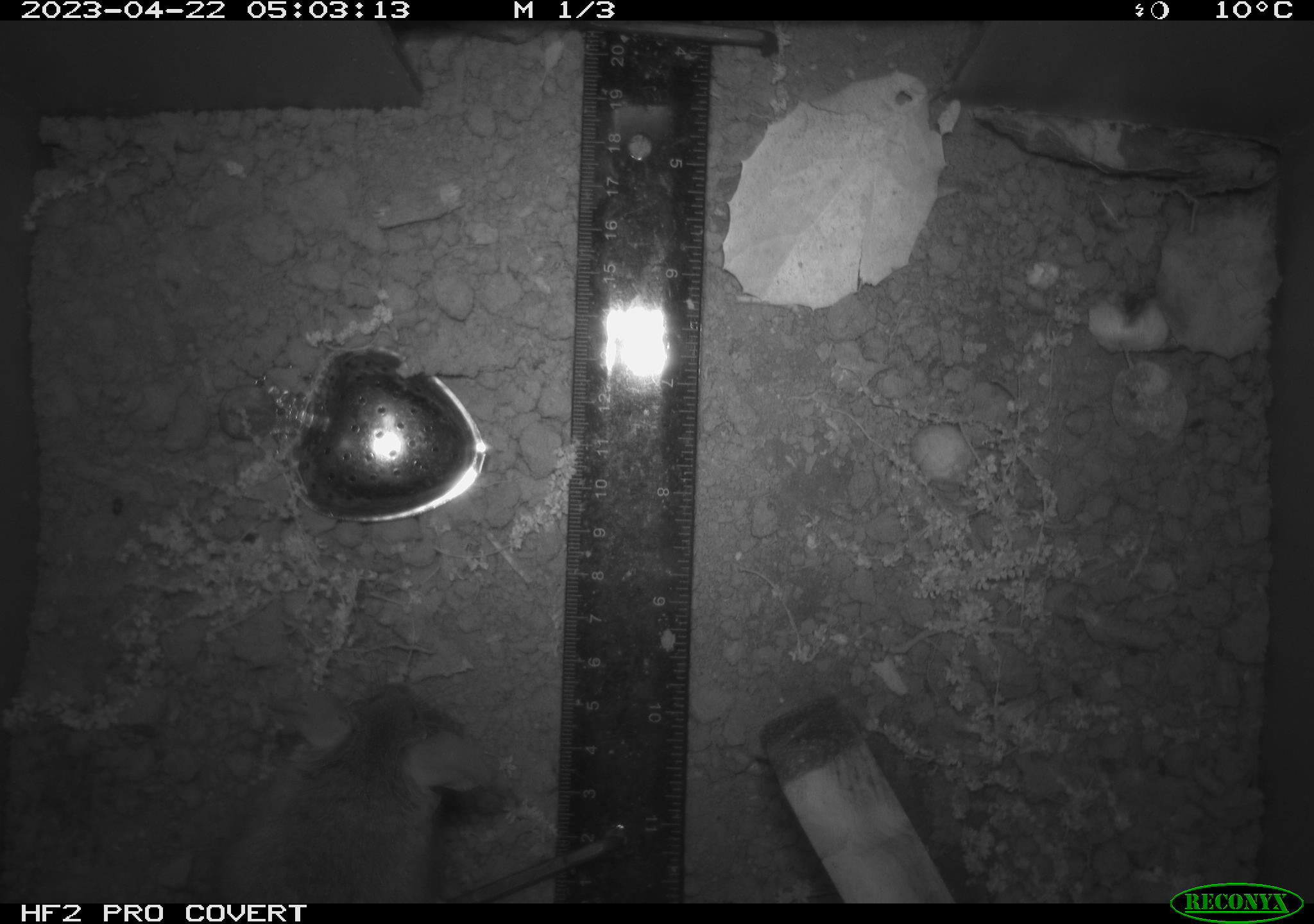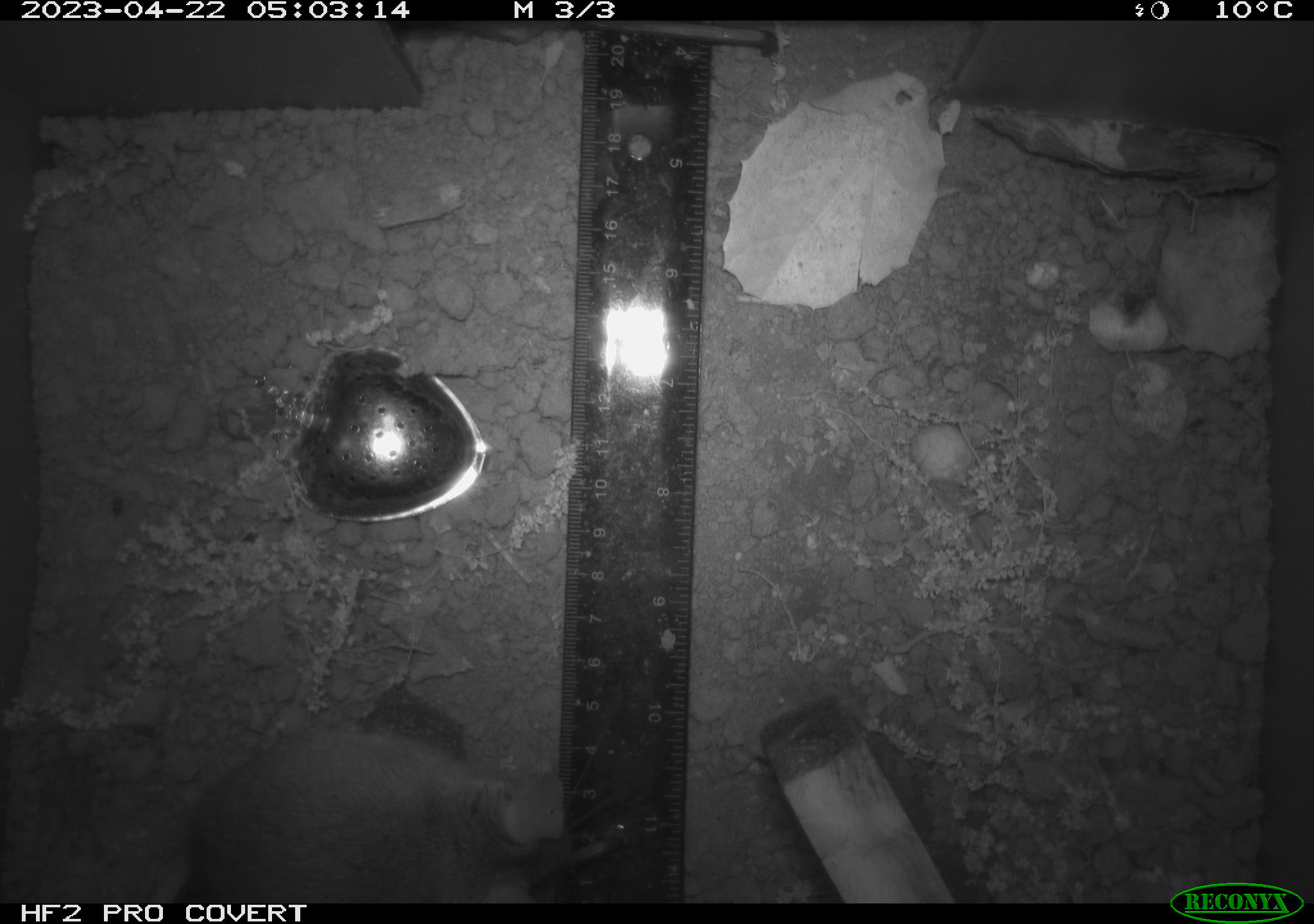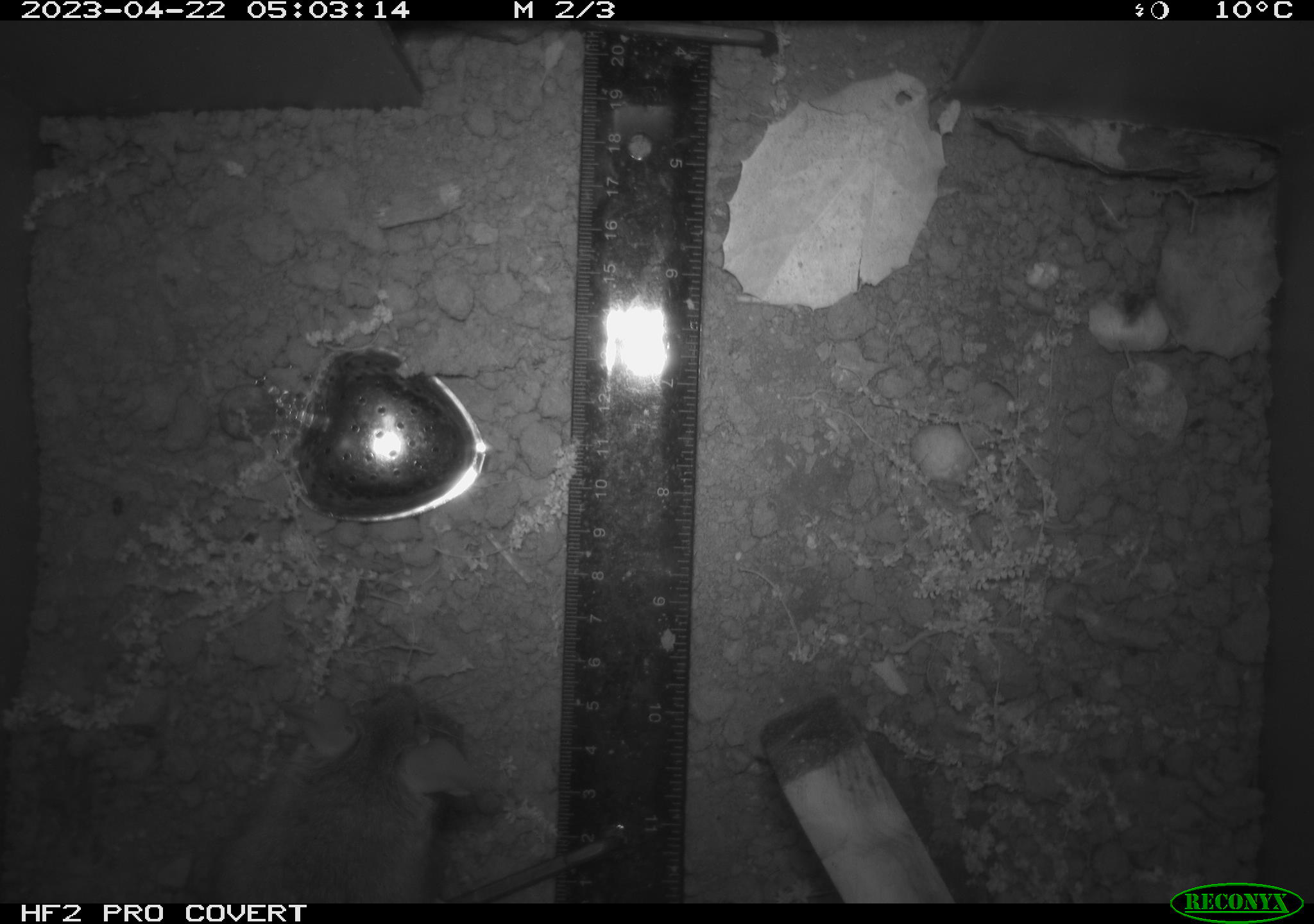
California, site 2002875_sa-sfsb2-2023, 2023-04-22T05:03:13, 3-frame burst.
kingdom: Animalia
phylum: Chordata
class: Mammalia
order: Rodentia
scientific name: Rodentia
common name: mouse species